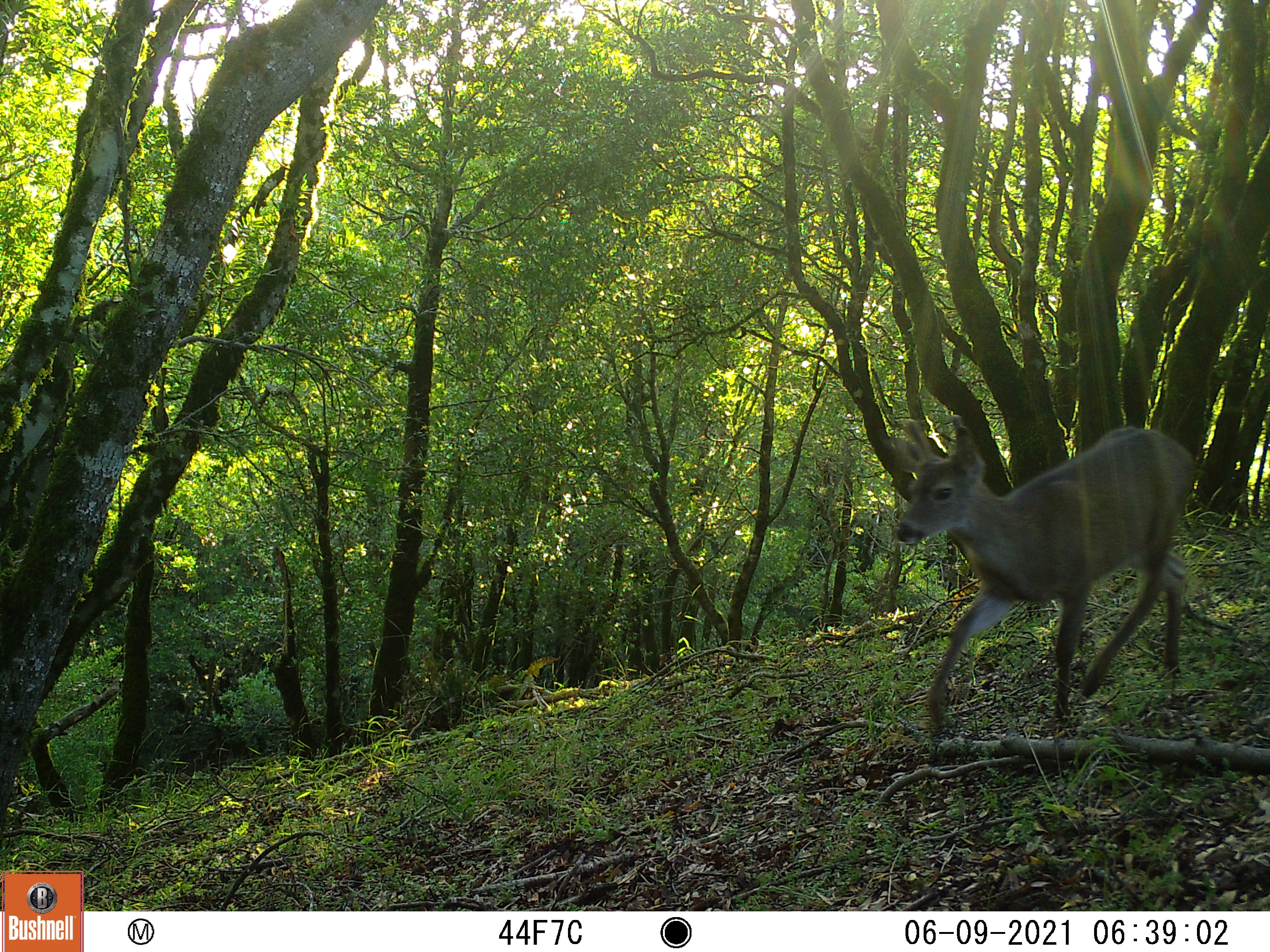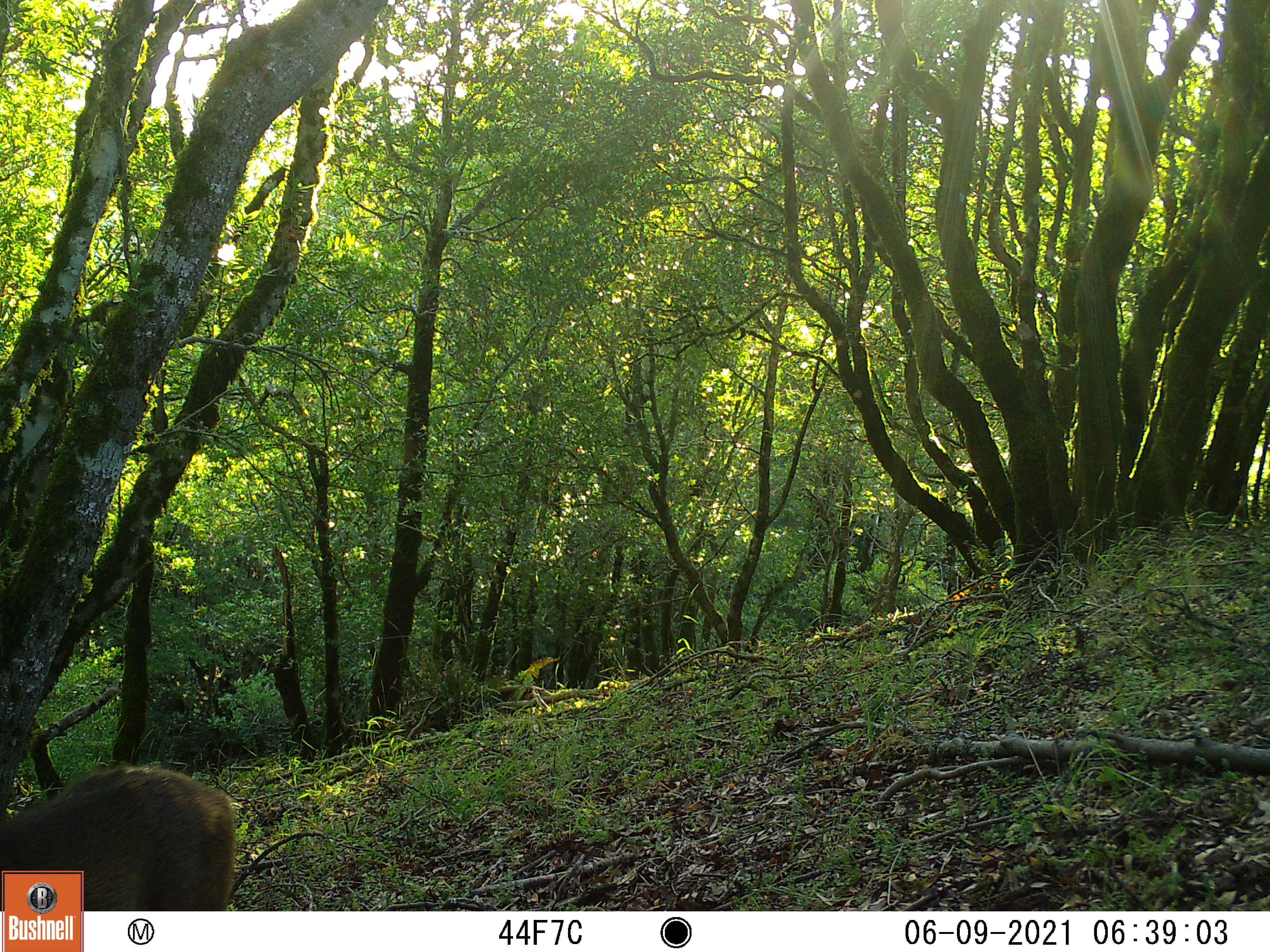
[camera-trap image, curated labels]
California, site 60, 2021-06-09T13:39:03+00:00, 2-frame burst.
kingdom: Animalia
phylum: Chordata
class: Mammalia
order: Artiodactyla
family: Cervidae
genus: Odocoileus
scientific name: Odocoileus hemionus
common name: mule deer